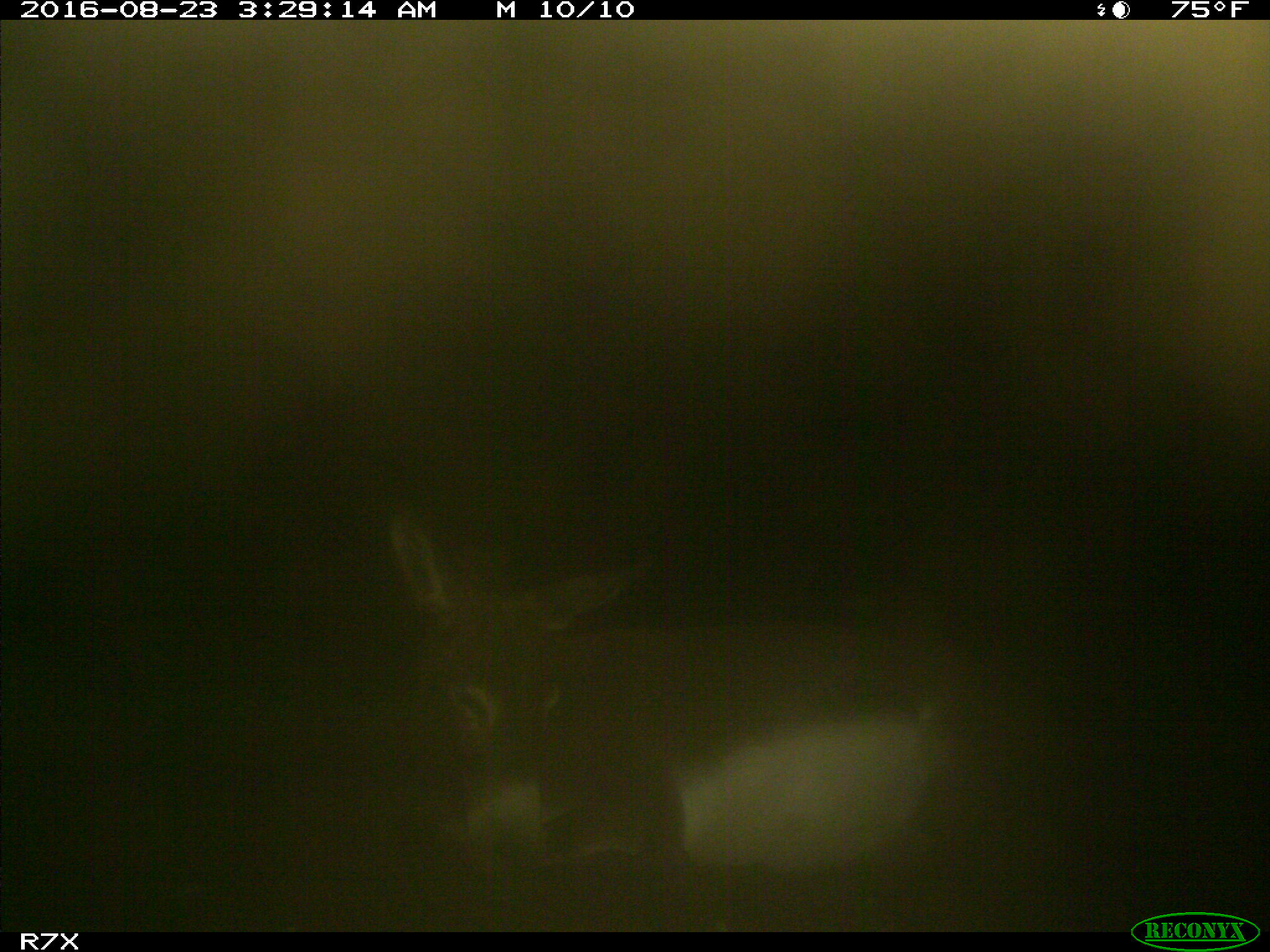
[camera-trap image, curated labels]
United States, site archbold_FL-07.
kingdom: Animalia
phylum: Chordata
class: Mammalia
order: Perissodactyla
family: Equidae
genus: Equus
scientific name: Equus africanus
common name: african wild ass